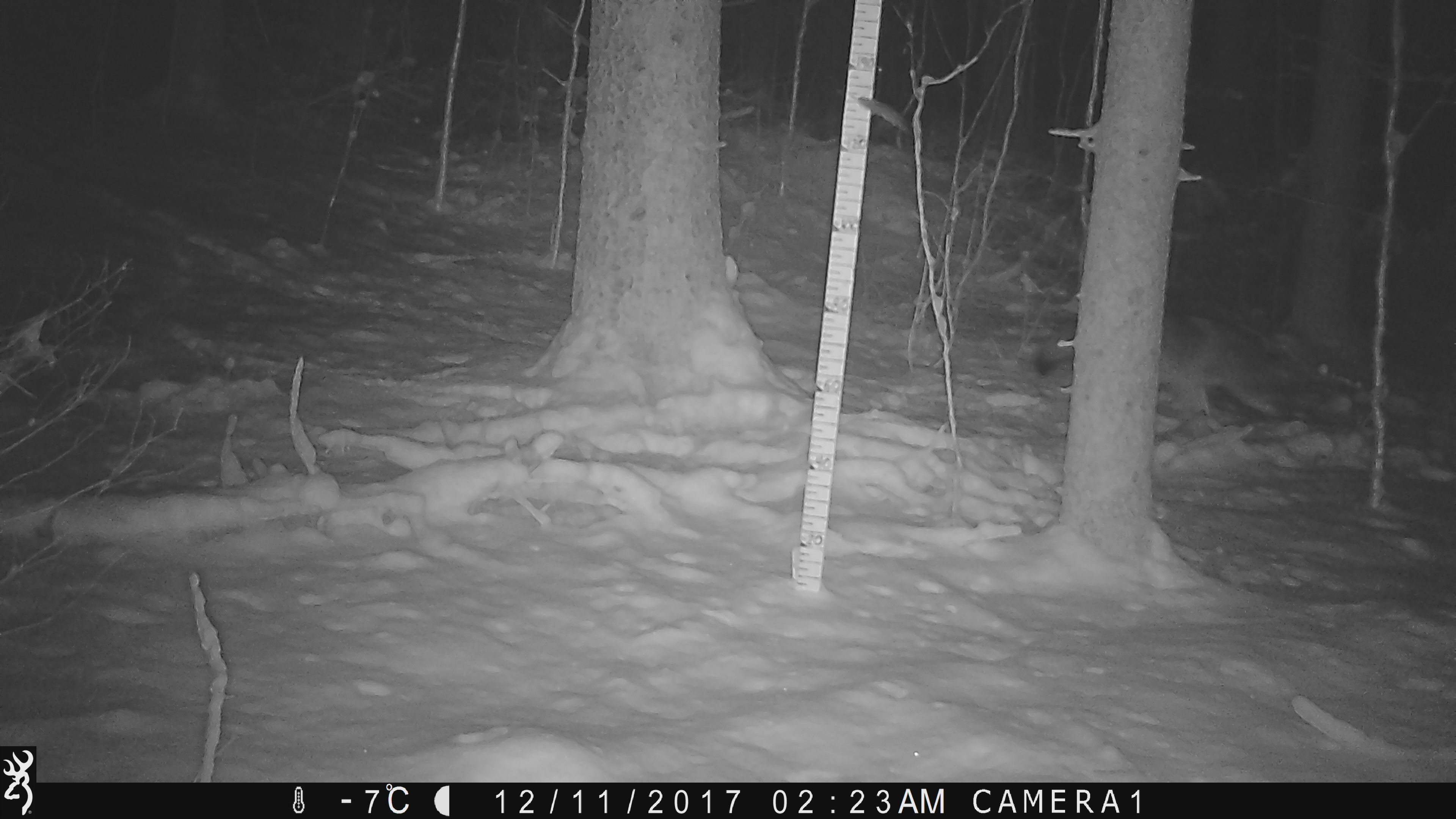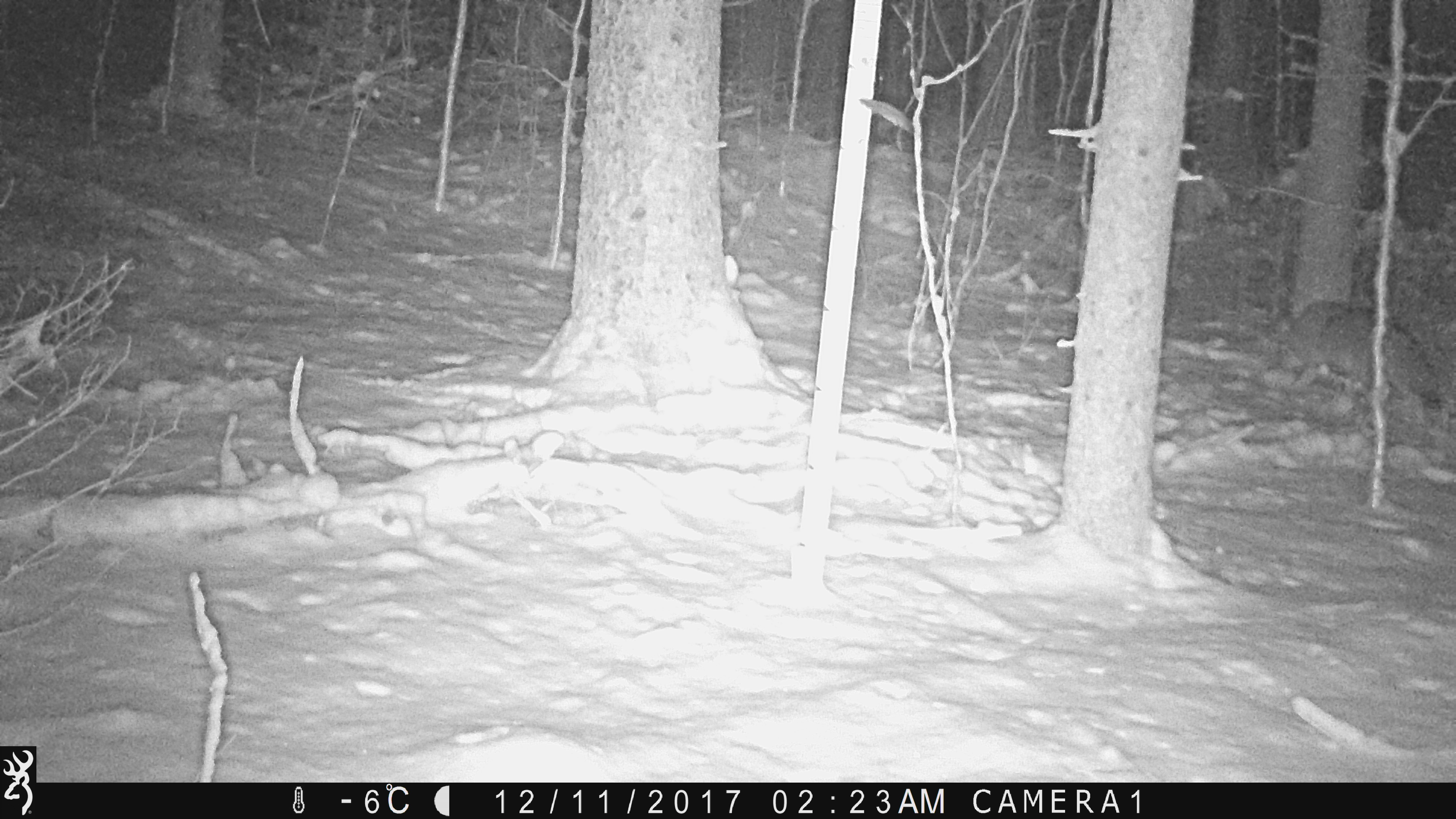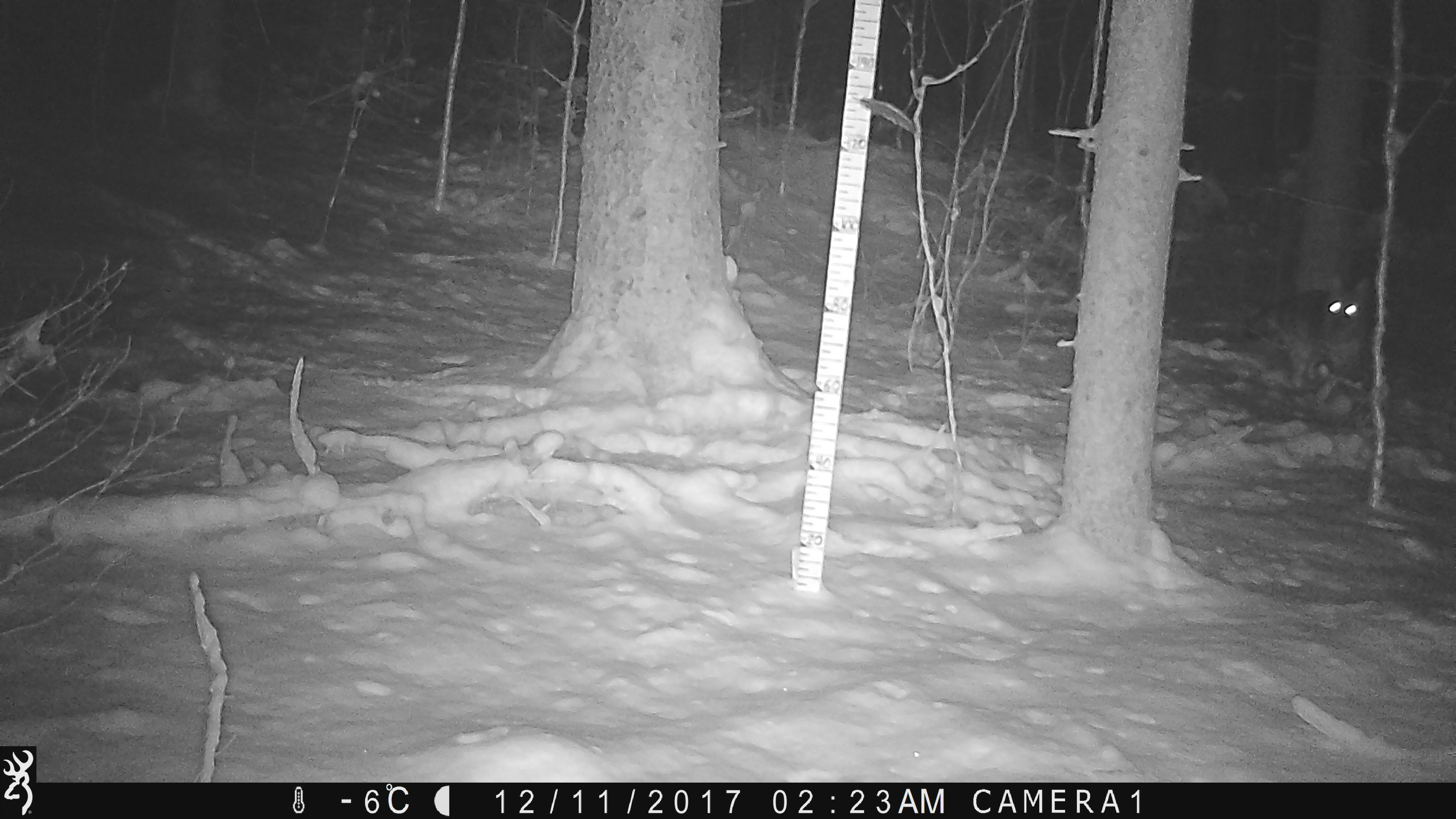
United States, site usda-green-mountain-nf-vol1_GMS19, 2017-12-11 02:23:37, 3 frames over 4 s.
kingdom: Animalia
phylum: Chordata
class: Mammalia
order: Carnivora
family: Canidae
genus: Canis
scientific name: Canis latrans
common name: coyote